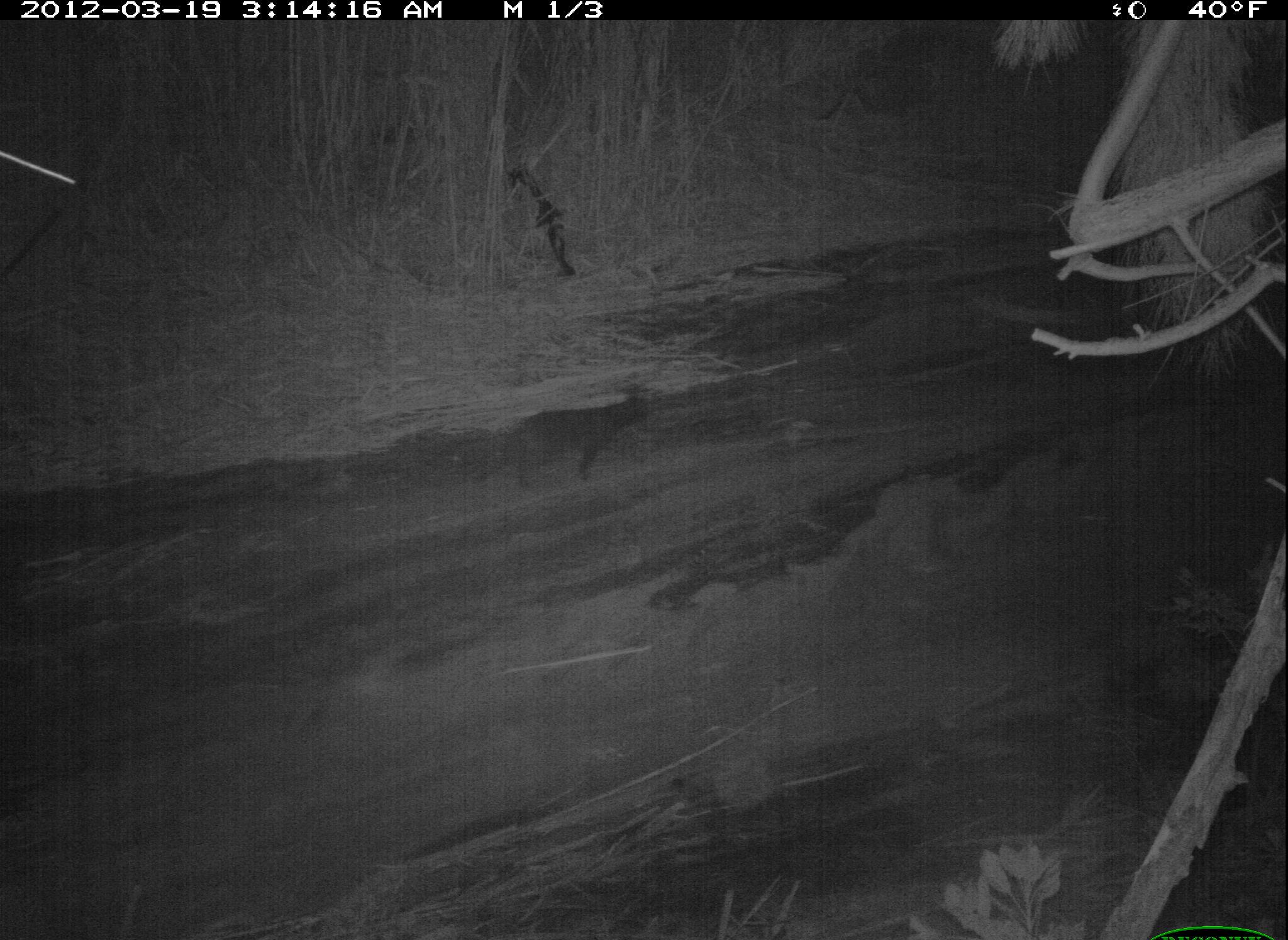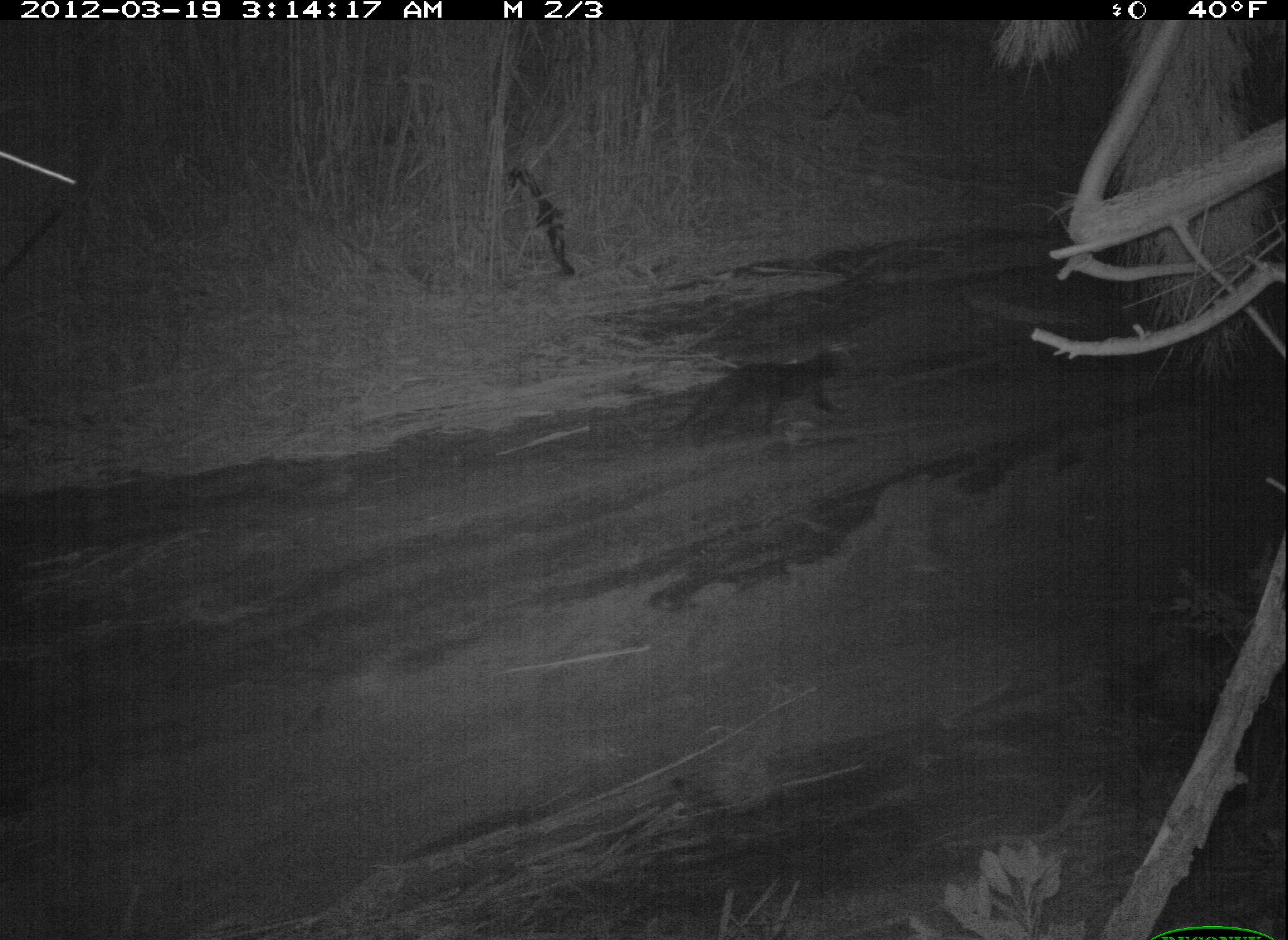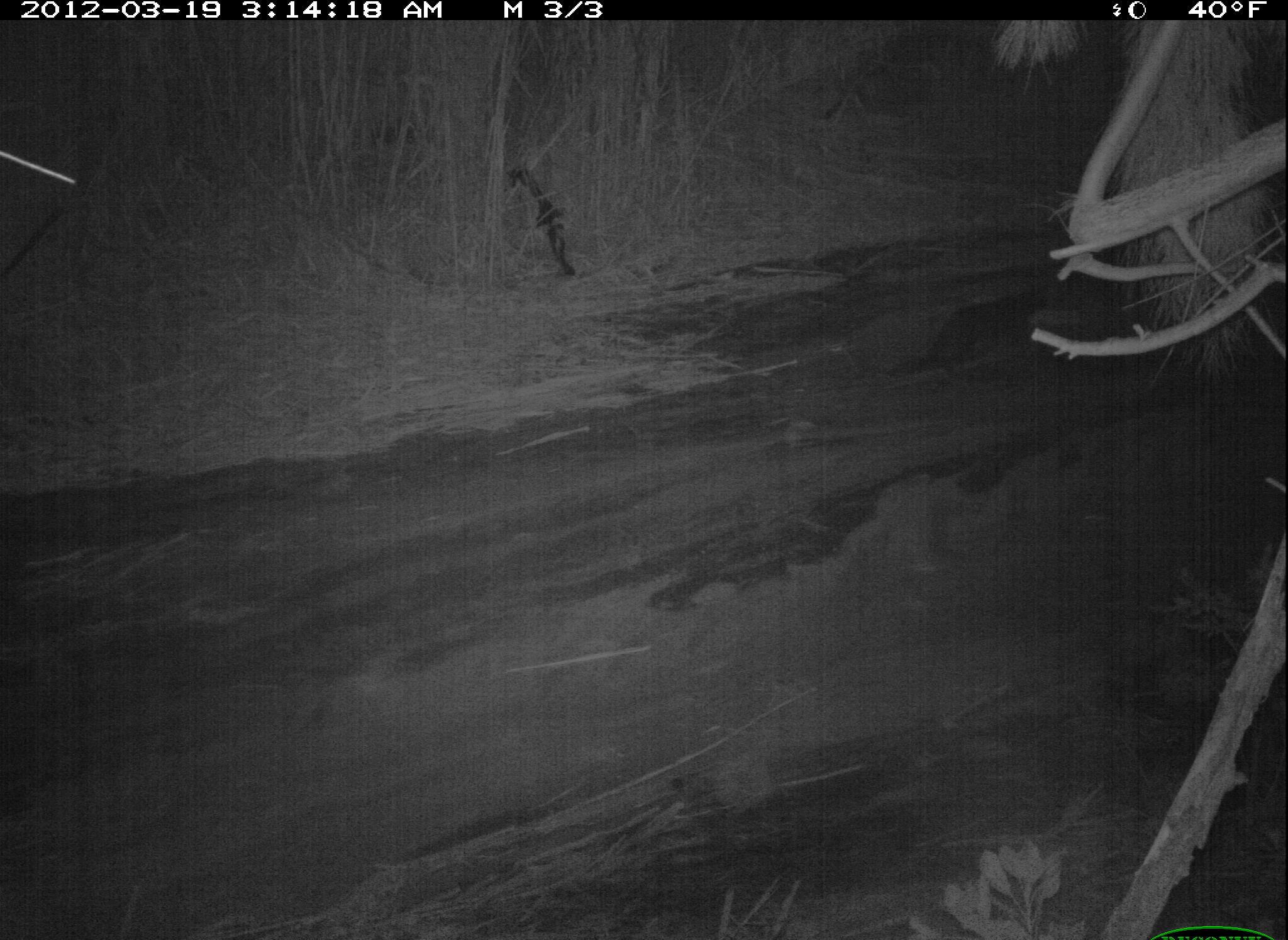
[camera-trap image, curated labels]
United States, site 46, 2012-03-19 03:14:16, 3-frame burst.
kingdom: Animalia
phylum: Chordata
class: Mammalia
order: Carnivora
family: Felidae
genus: Felis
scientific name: Felis catus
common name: cat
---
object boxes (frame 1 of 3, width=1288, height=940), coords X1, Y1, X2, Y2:
cat: 477, 379, 662, 501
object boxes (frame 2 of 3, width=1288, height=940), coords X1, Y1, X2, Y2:
cat: 665, 338, 857, 464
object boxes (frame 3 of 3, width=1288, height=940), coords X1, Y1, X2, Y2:
cat: 890, 277, 1072, 380